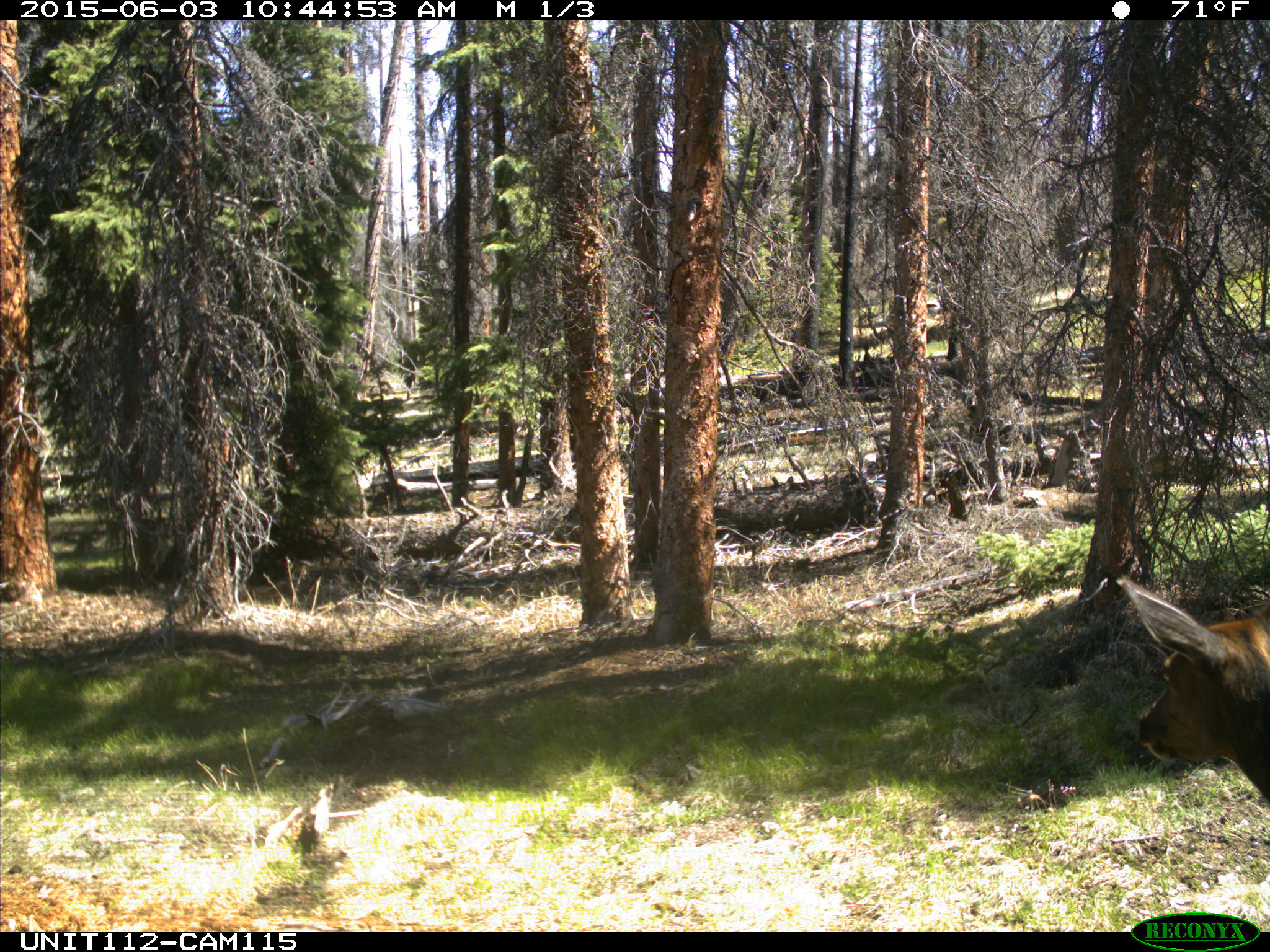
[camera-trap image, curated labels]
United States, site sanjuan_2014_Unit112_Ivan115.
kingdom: Animalia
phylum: Chordata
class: Mammalia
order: Artiodactyla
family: Cervidae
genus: Cervus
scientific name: Cervus elaphus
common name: red deer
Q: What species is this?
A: Cervus elaphus (red deer).